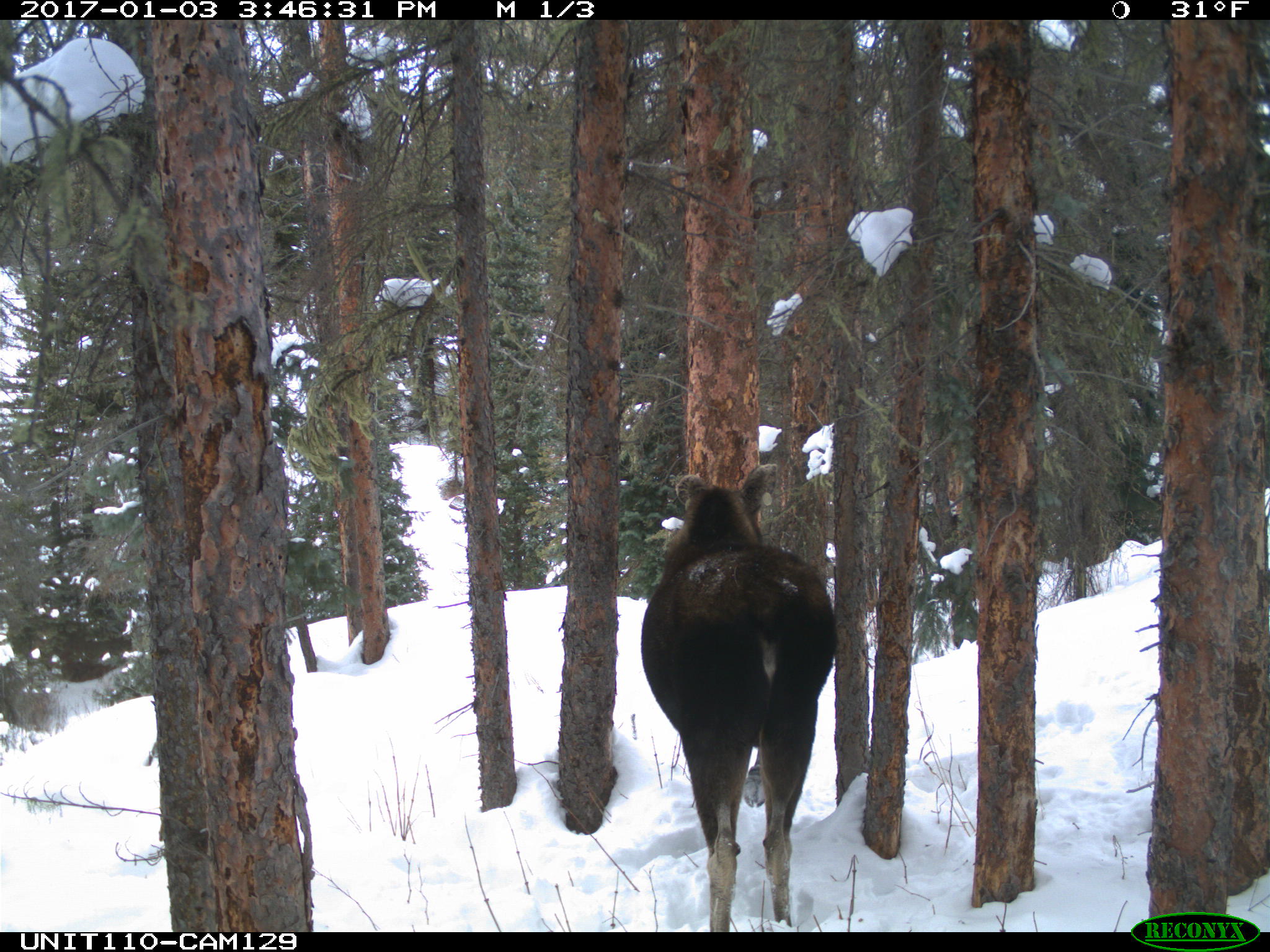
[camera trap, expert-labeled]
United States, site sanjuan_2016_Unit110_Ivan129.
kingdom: Animalia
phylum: Chordata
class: Mammalia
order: Artiodactyla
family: Cervidae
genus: Alces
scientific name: Alces alces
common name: moose